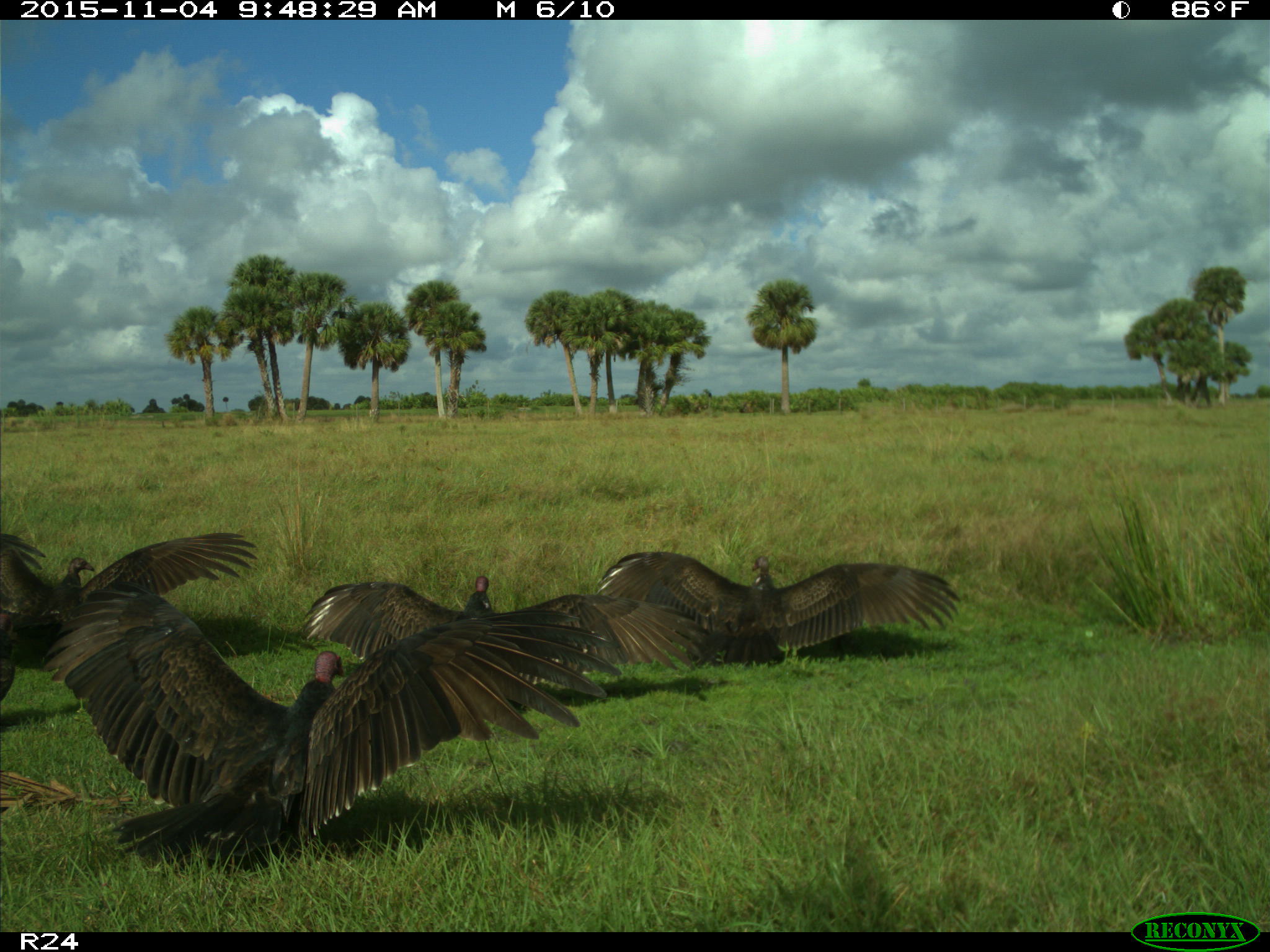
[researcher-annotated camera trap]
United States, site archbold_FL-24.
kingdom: Animalia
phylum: Chordata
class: Aves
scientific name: Aves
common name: birds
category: unidentified bird